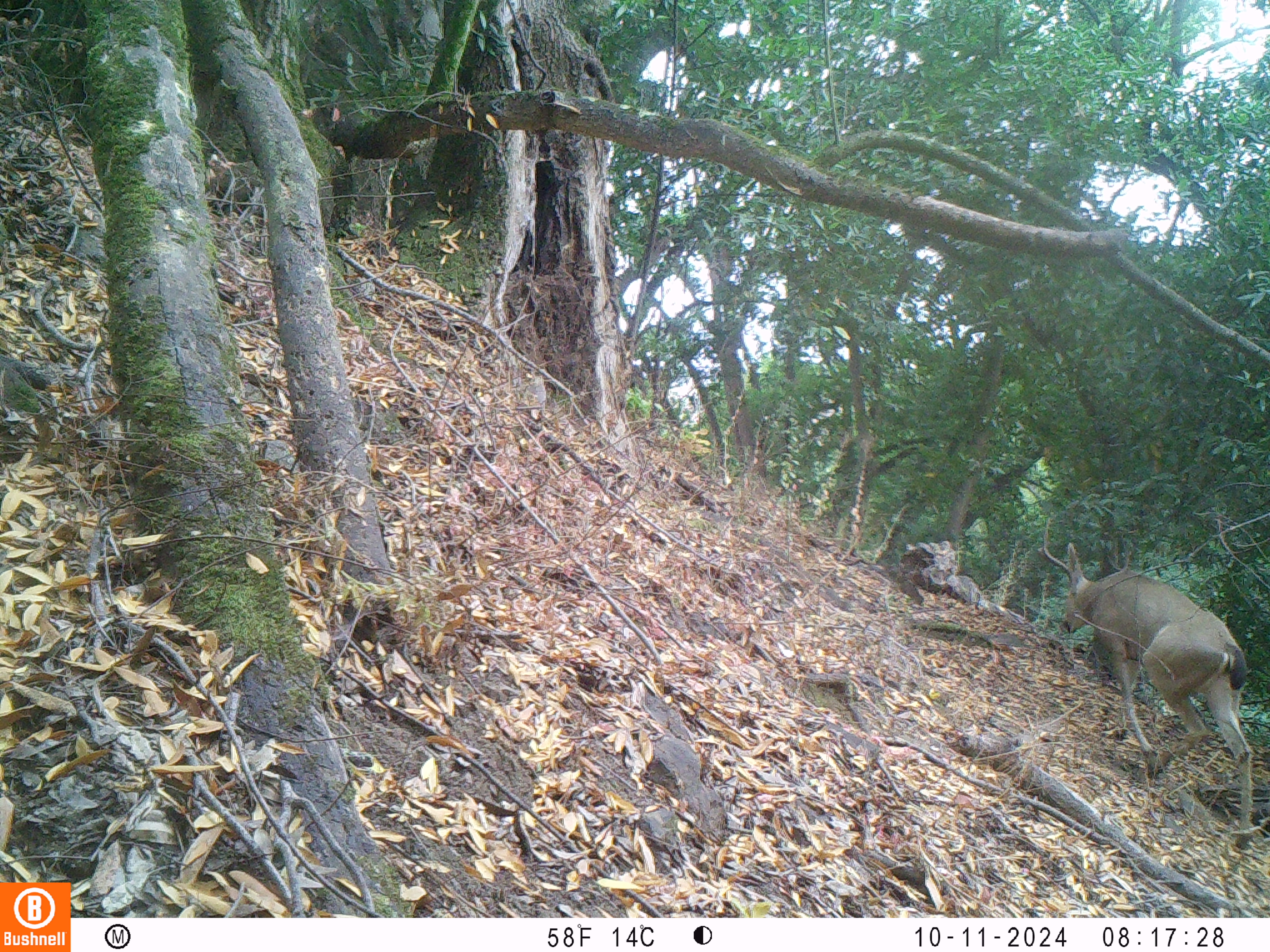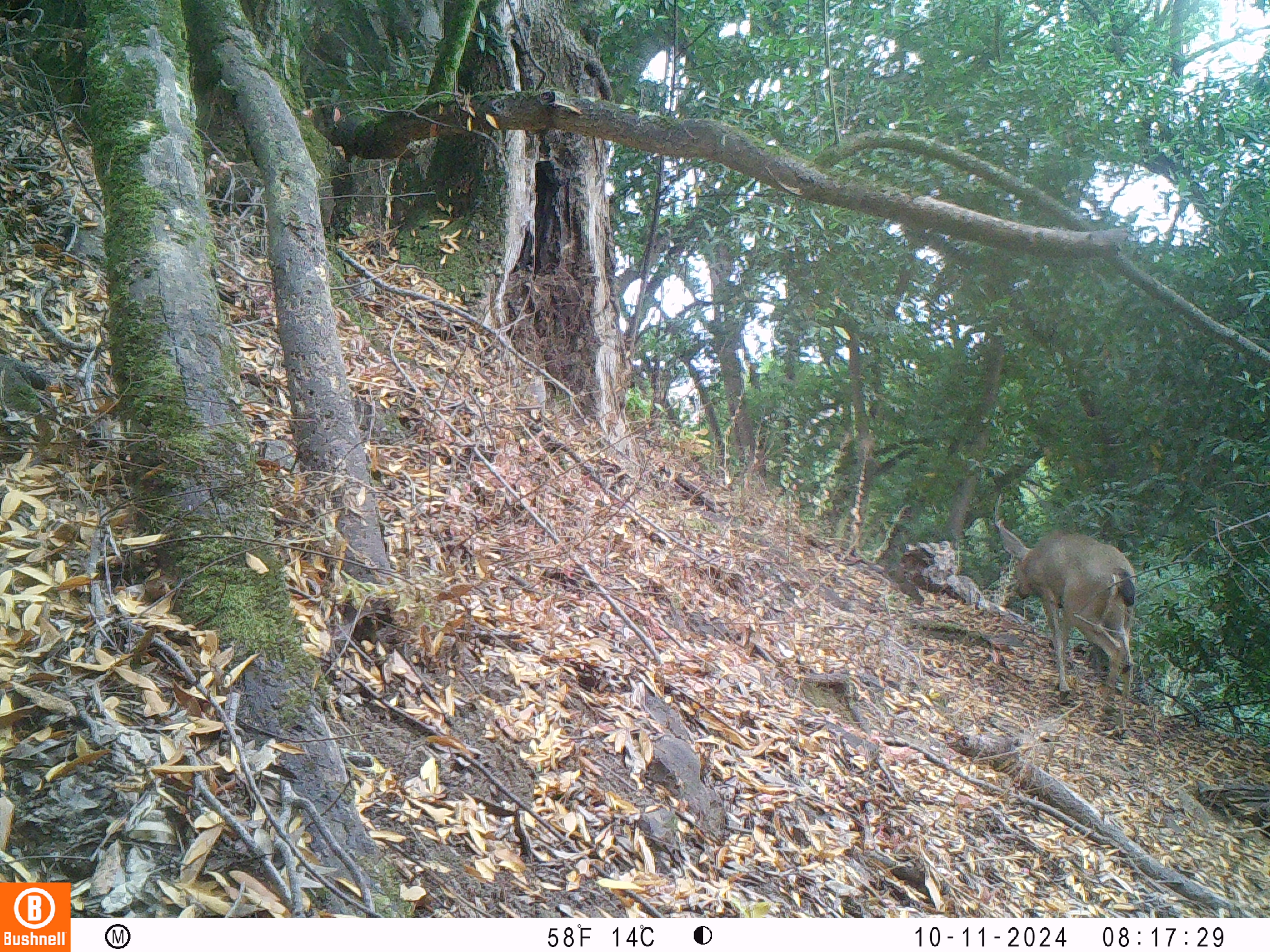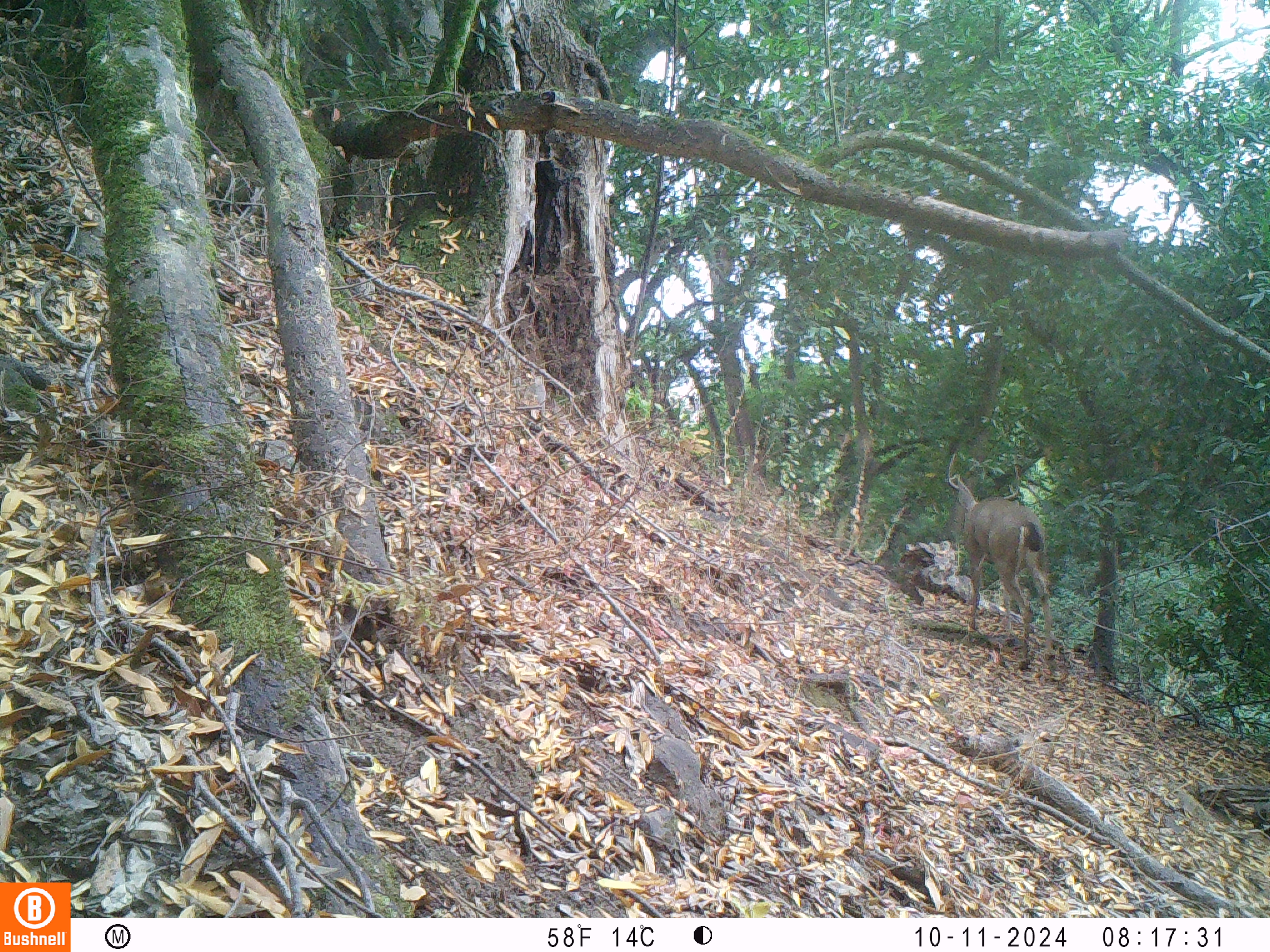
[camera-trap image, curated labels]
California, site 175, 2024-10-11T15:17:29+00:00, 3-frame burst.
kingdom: Animalia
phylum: Chordata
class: Mammalia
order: Artiodactyla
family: Cervidae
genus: Odocoileus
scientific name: Odocoileus hemionus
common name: mule deer